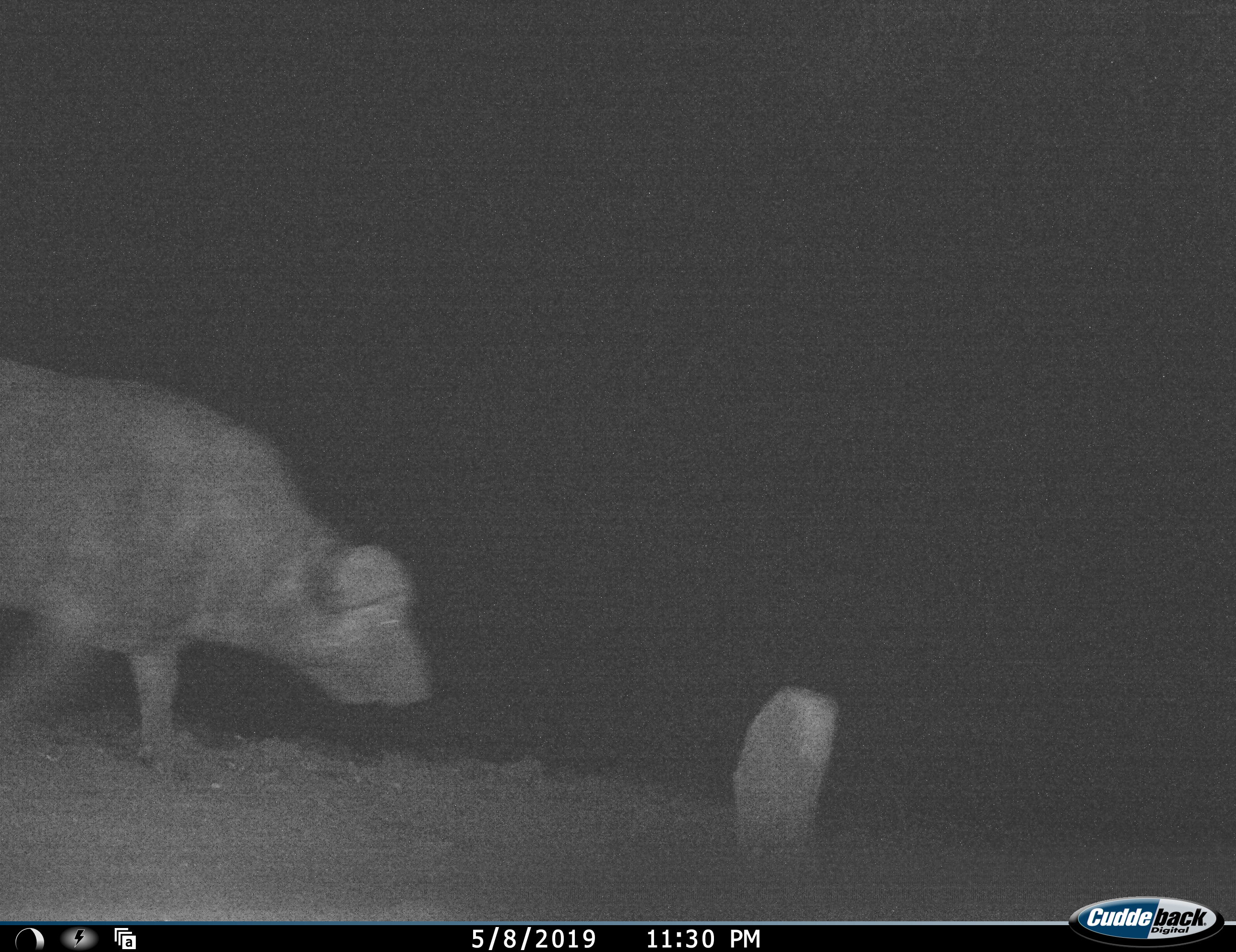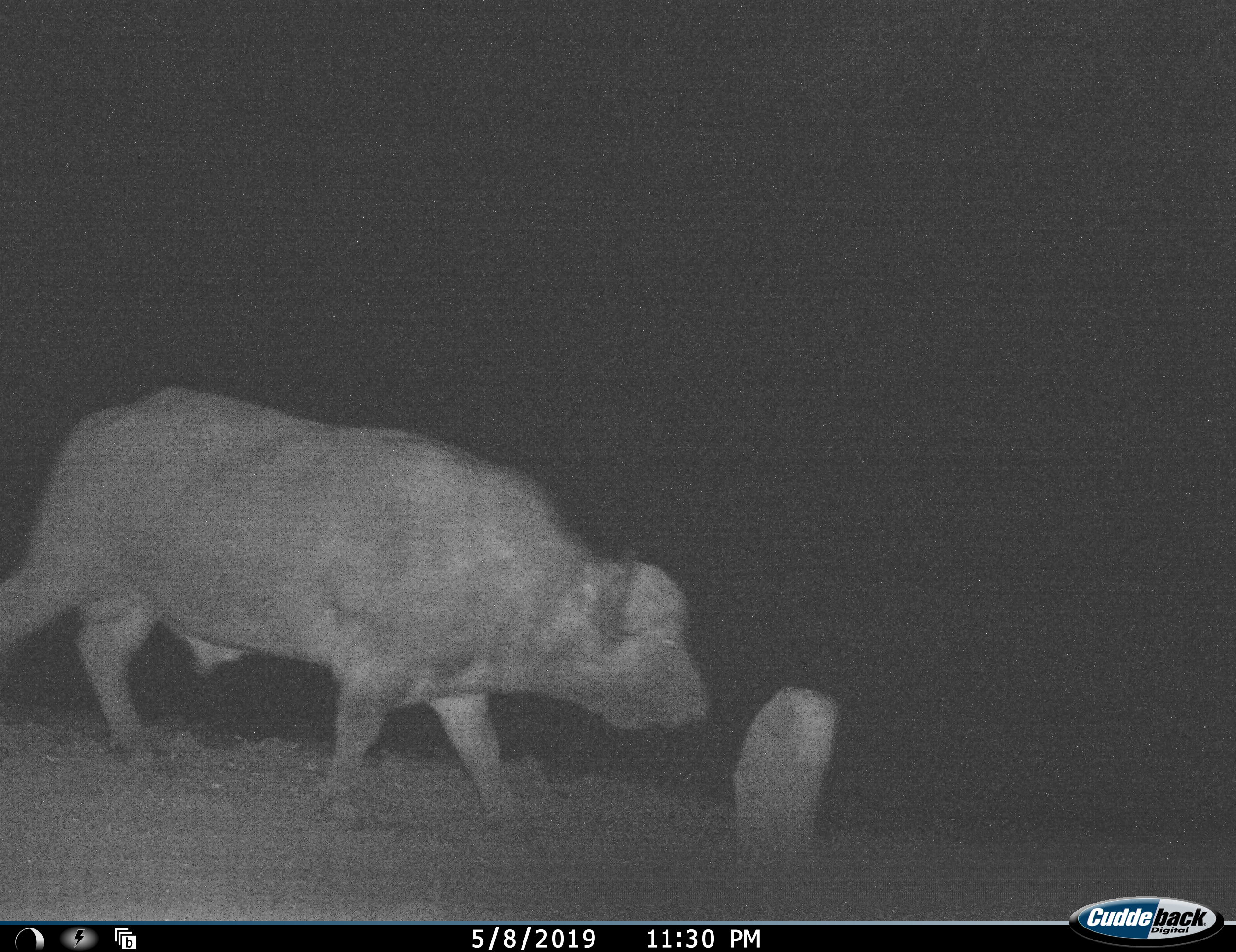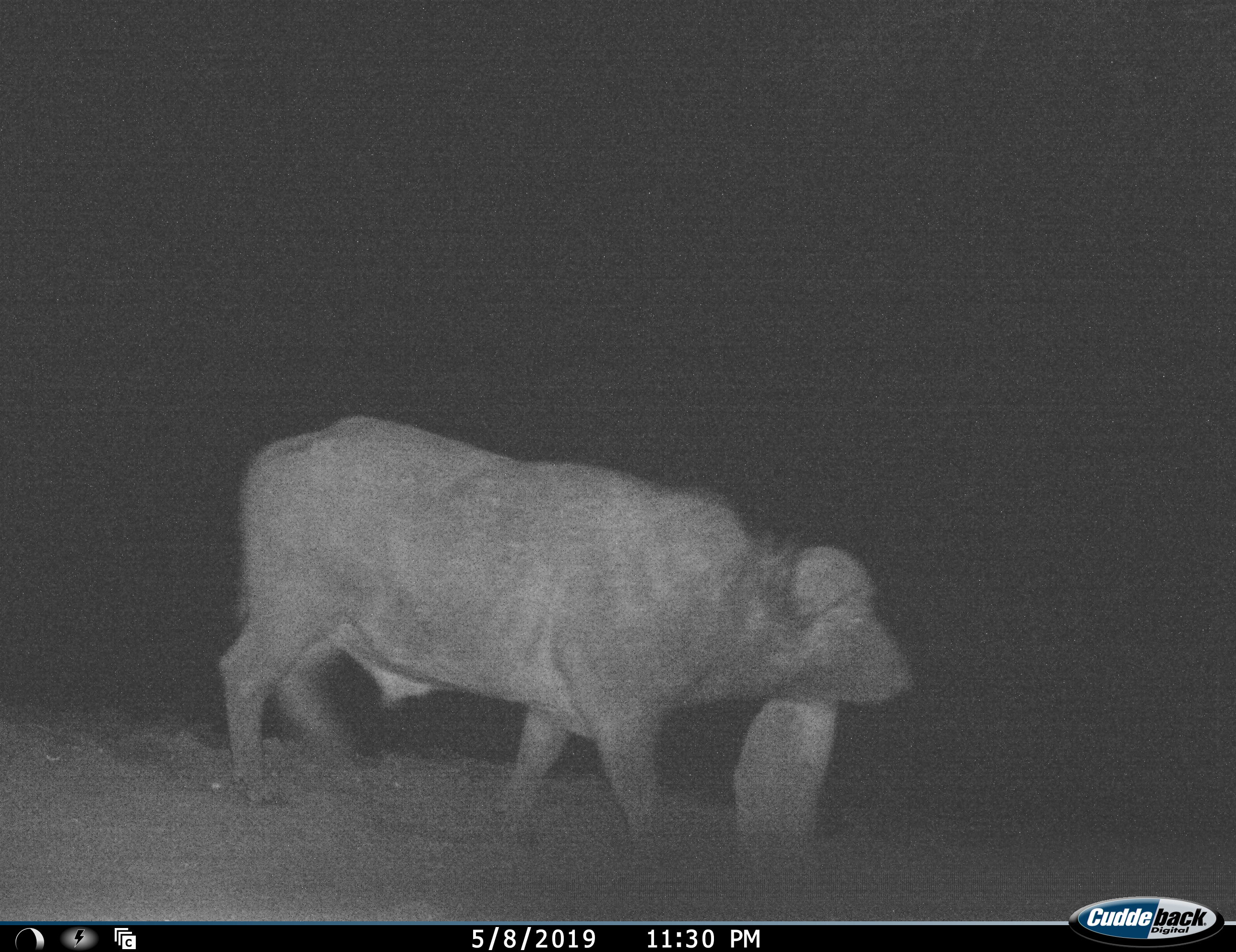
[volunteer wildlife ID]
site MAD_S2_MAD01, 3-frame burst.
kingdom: Animalia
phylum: Chordata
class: Mammalia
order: Artiodactyla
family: Bovidae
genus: Syncerus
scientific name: Syncerus caffer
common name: african buffalo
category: buffalo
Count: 1.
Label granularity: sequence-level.